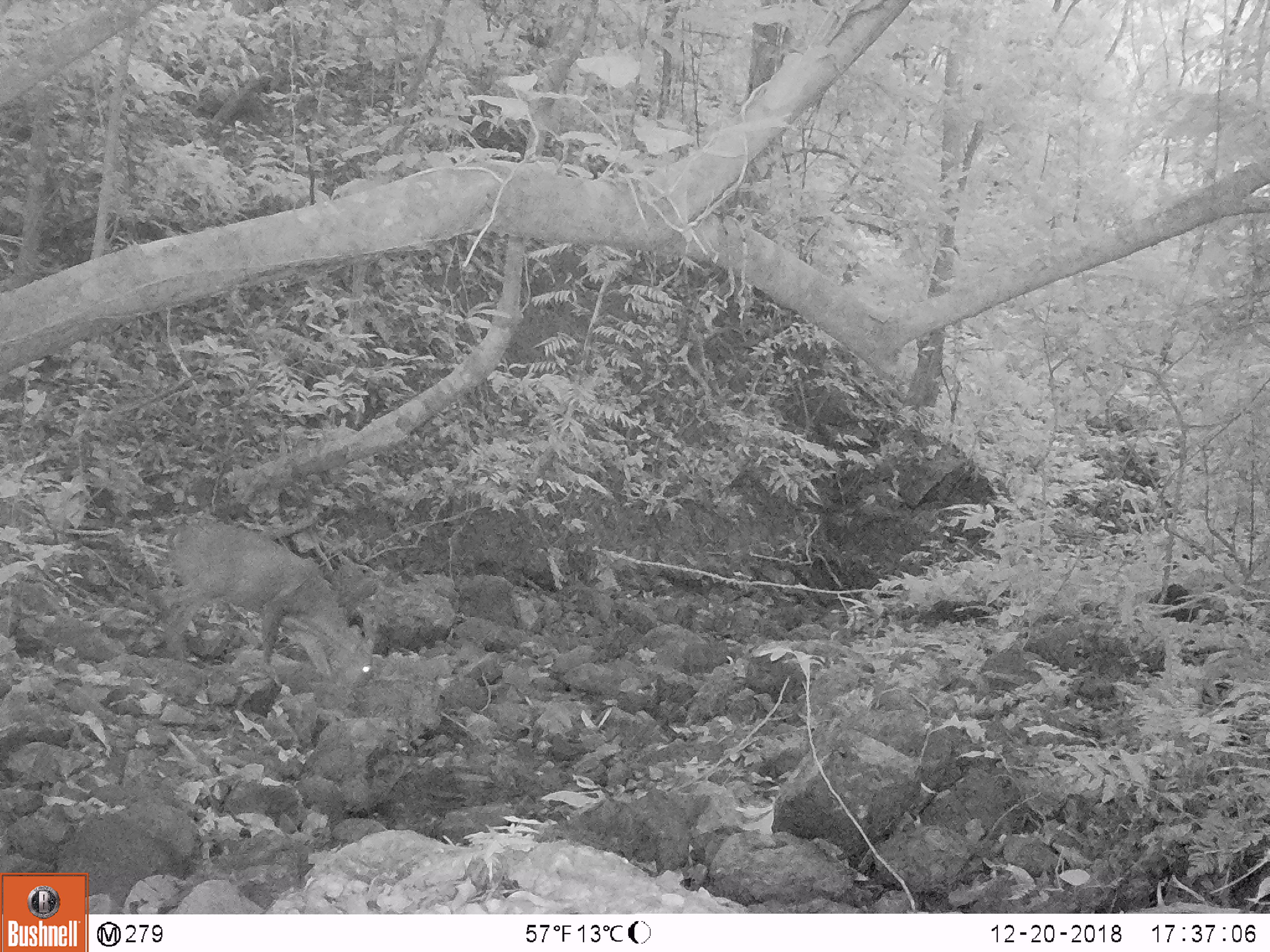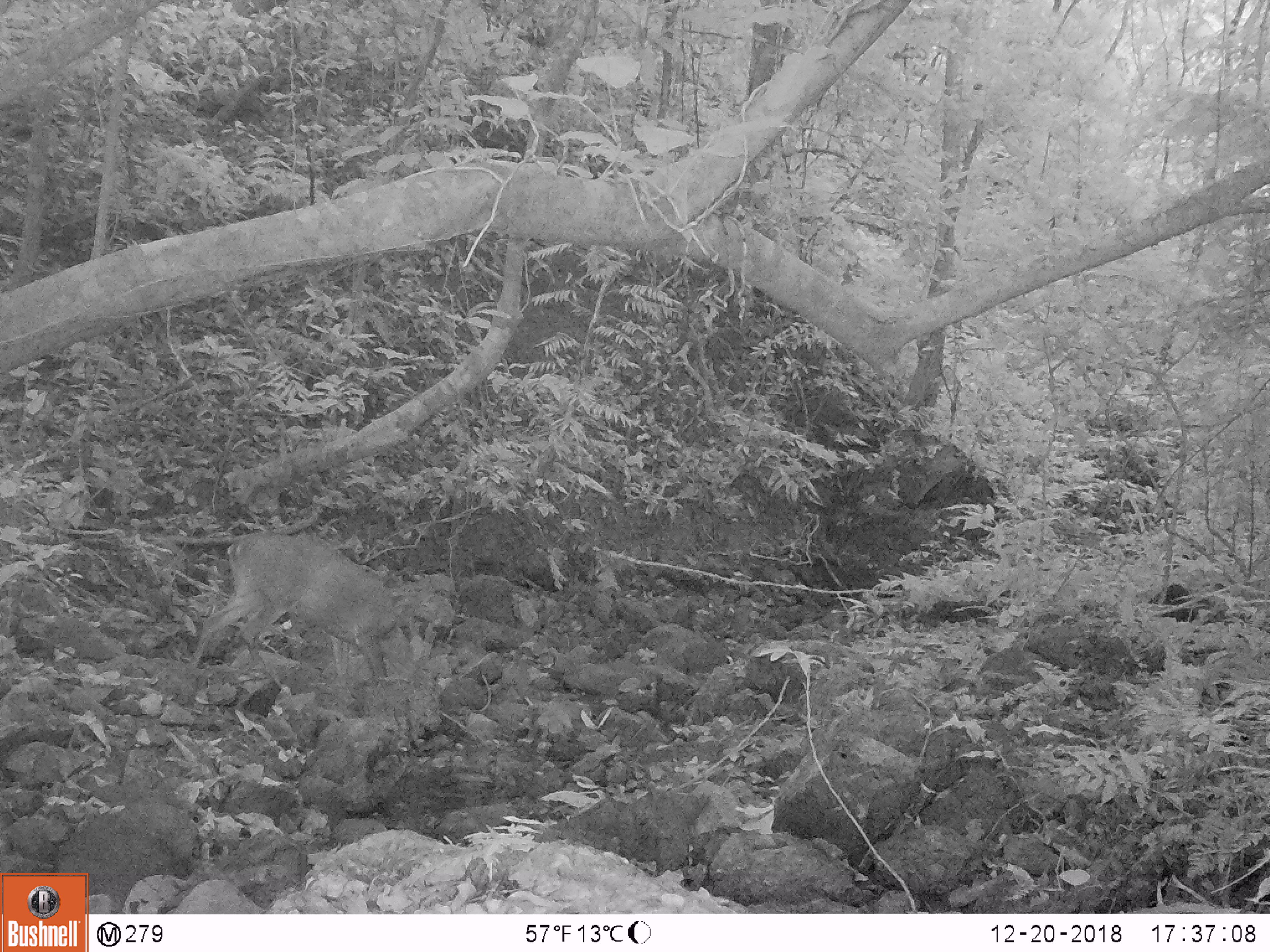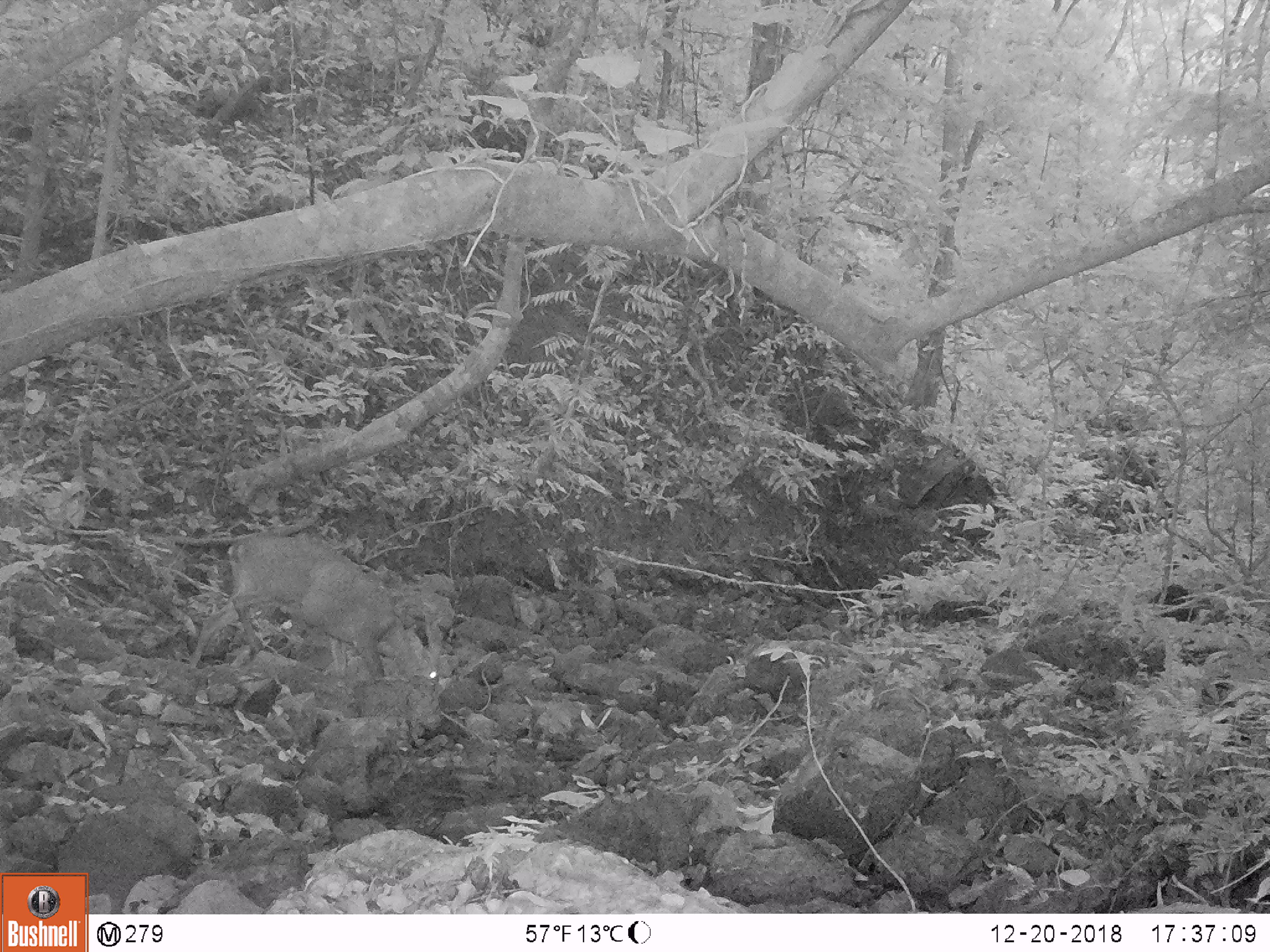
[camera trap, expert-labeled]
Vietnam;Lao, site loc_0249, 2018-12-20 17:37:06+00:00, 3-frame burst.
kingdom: Animalia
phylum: Chordata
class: Mammalia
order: Artiodactyla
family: Cervidae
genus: Muntiacus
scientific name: Muntiacus vuquangensis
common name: large-antlered muntjac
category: large antlered muntjac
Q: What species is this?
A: Large antlered muntjac (large-antlered muntjac) (Muntiacus vuquangensis).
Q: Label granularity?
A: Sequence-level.